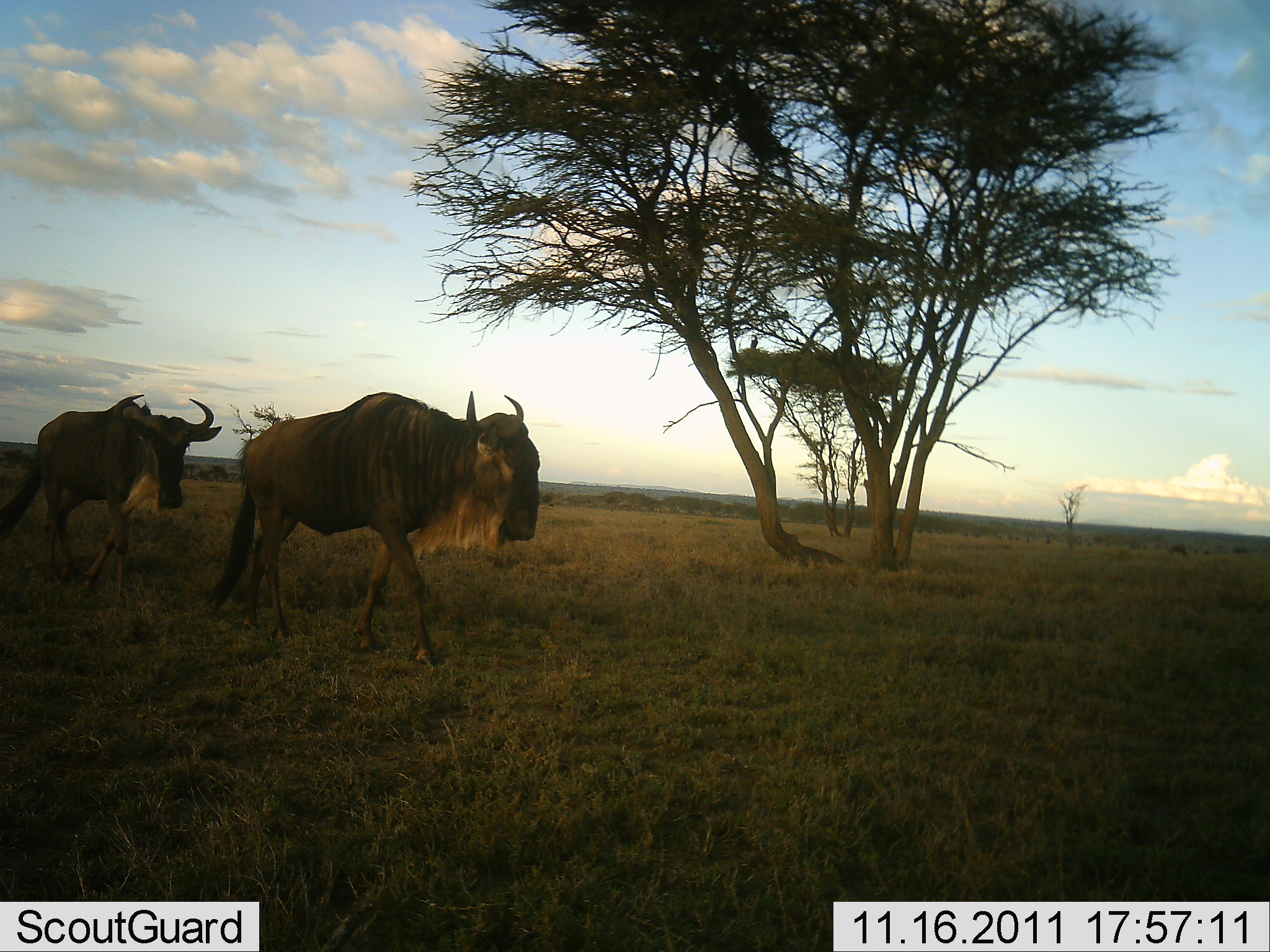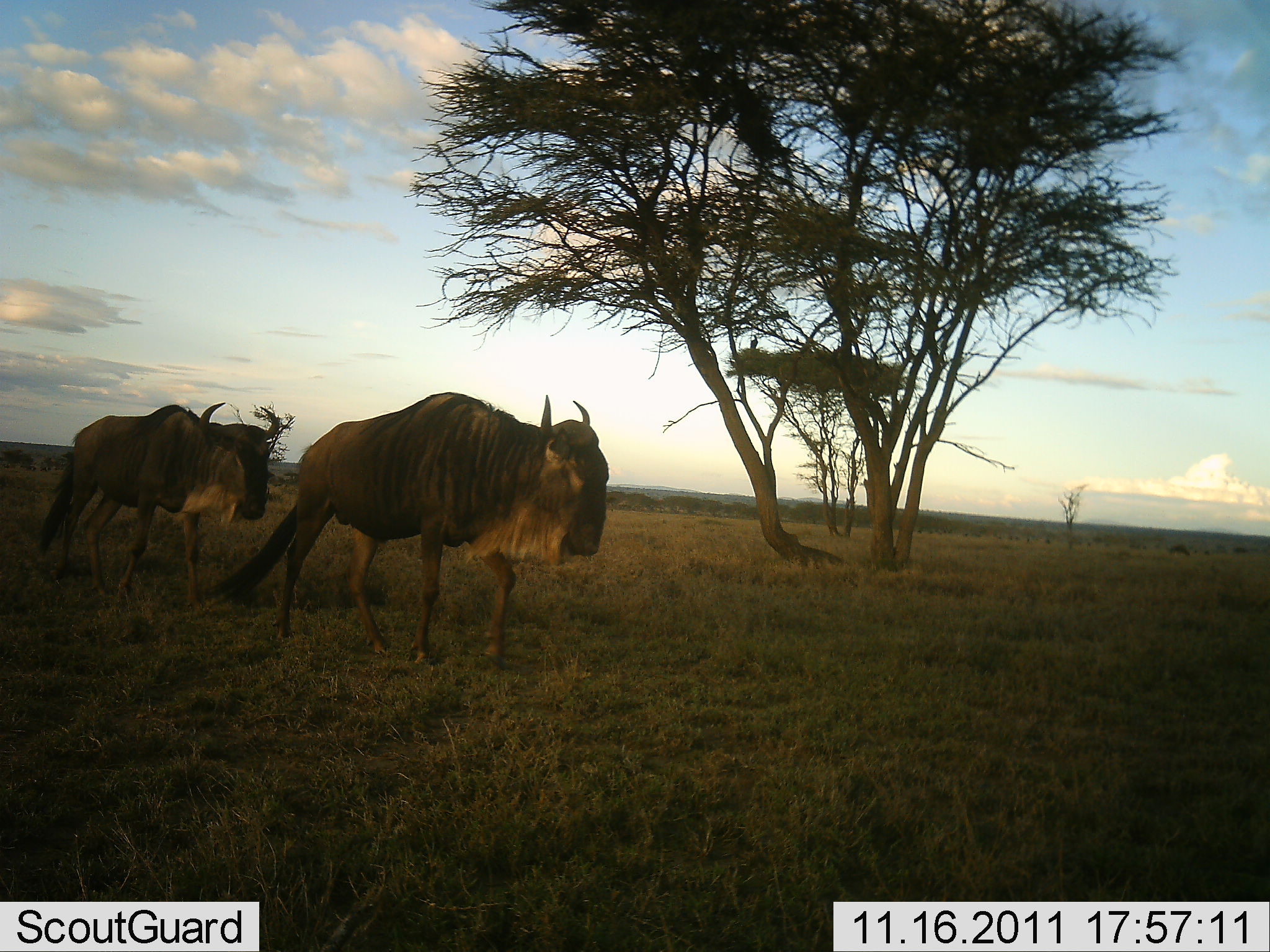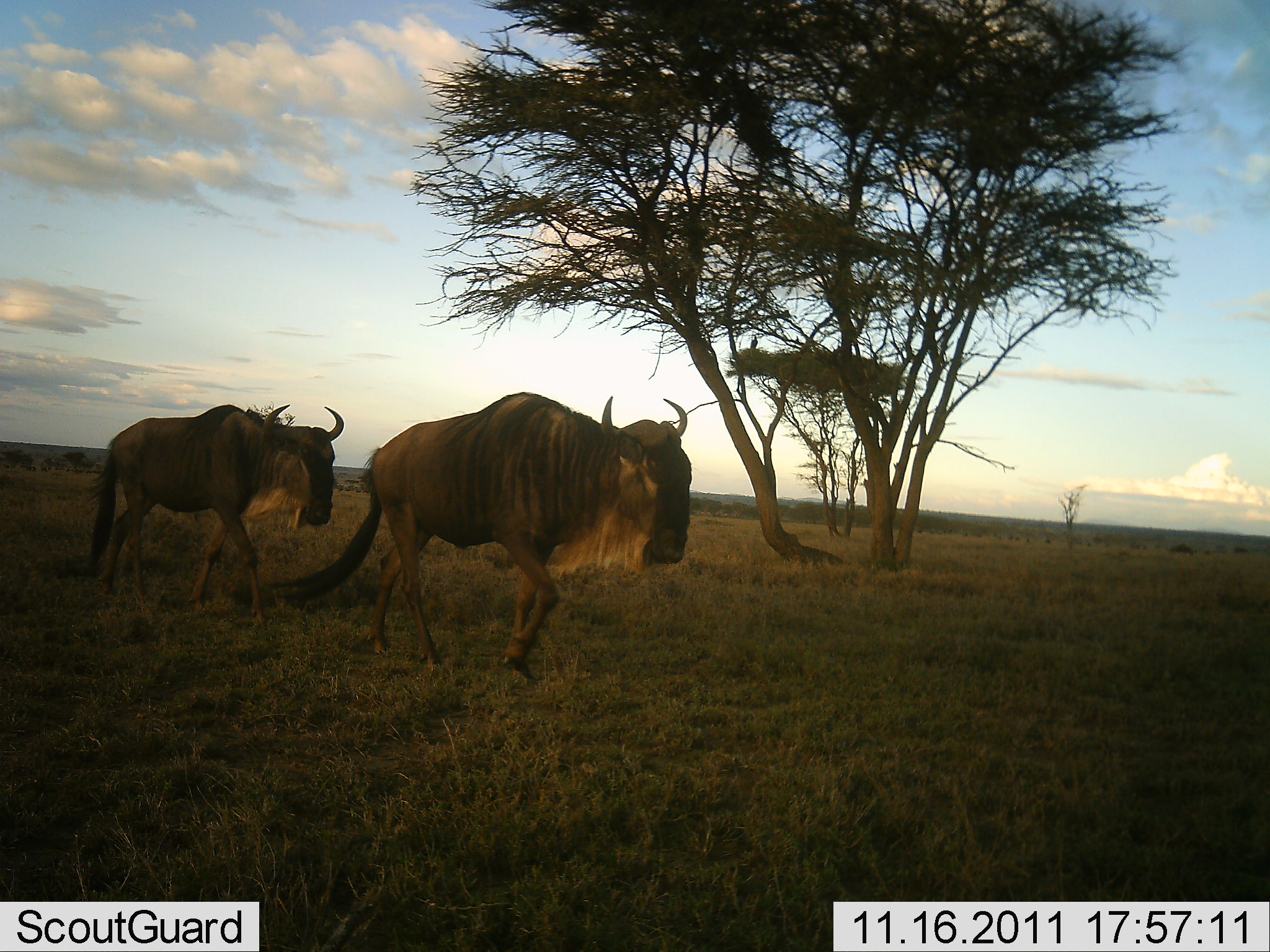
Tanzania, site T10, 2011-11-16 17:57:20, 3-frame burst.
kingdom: Animalia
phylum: Chordata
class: Mammalia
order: Artiodactyla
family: Bovidae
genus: Connochaetes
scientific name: Connochaetes taurinus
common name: blue wildebeest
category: wildebeest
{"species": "wildebeest (blue wildebeest) (Connochaetes taurinus)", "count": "2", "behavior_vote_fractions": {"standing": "0%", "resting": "0%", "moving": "100%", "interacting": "0%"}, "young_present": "0%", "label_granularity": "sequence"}